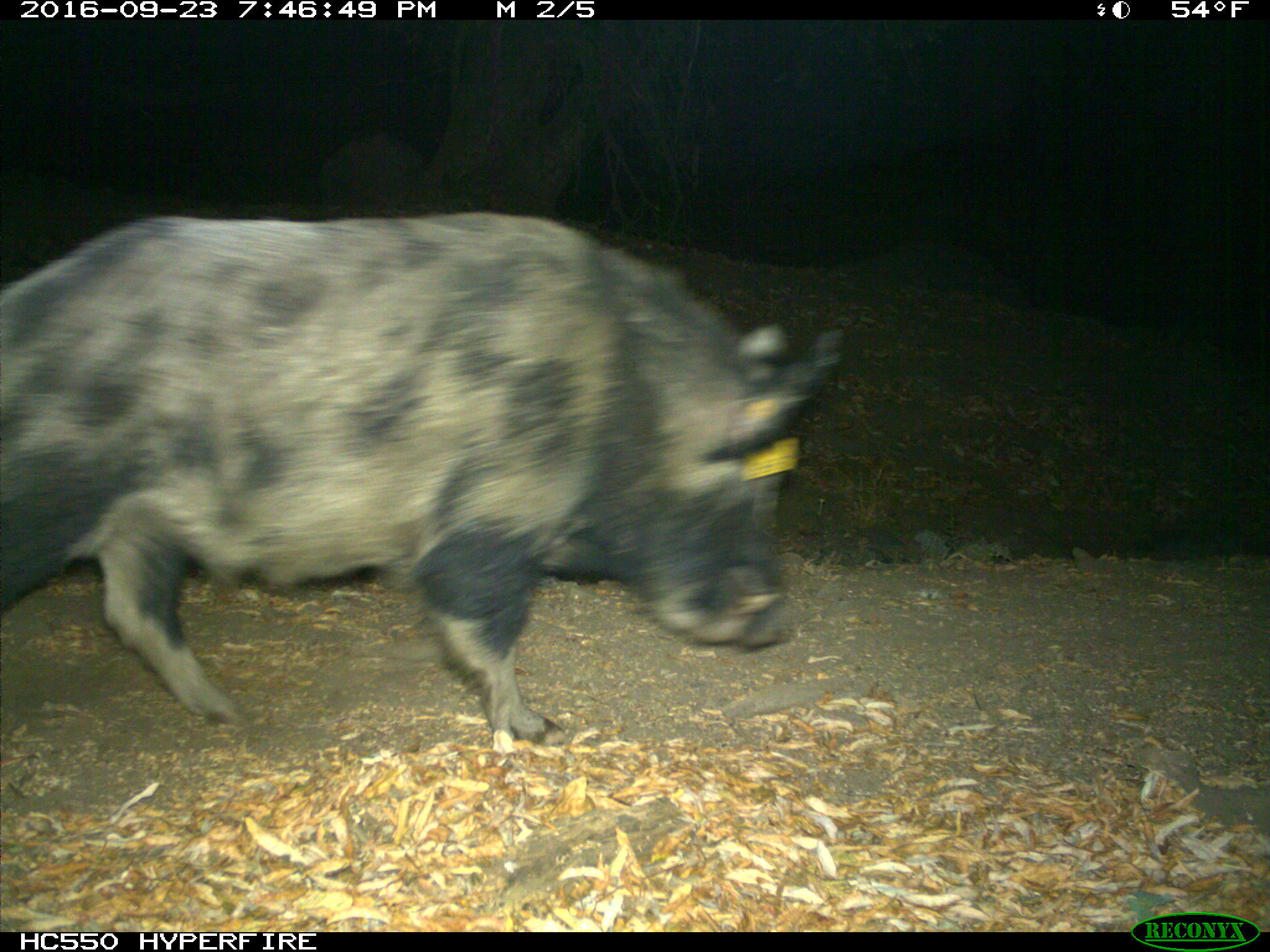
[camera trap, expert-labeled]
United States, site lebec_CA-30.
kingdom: Animalia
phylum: Chordata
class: Mammalia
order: Artiodactyla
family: Suidae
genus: Sus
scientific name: Sus scrofa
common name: wild boar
Sus scrofa (wild boar).